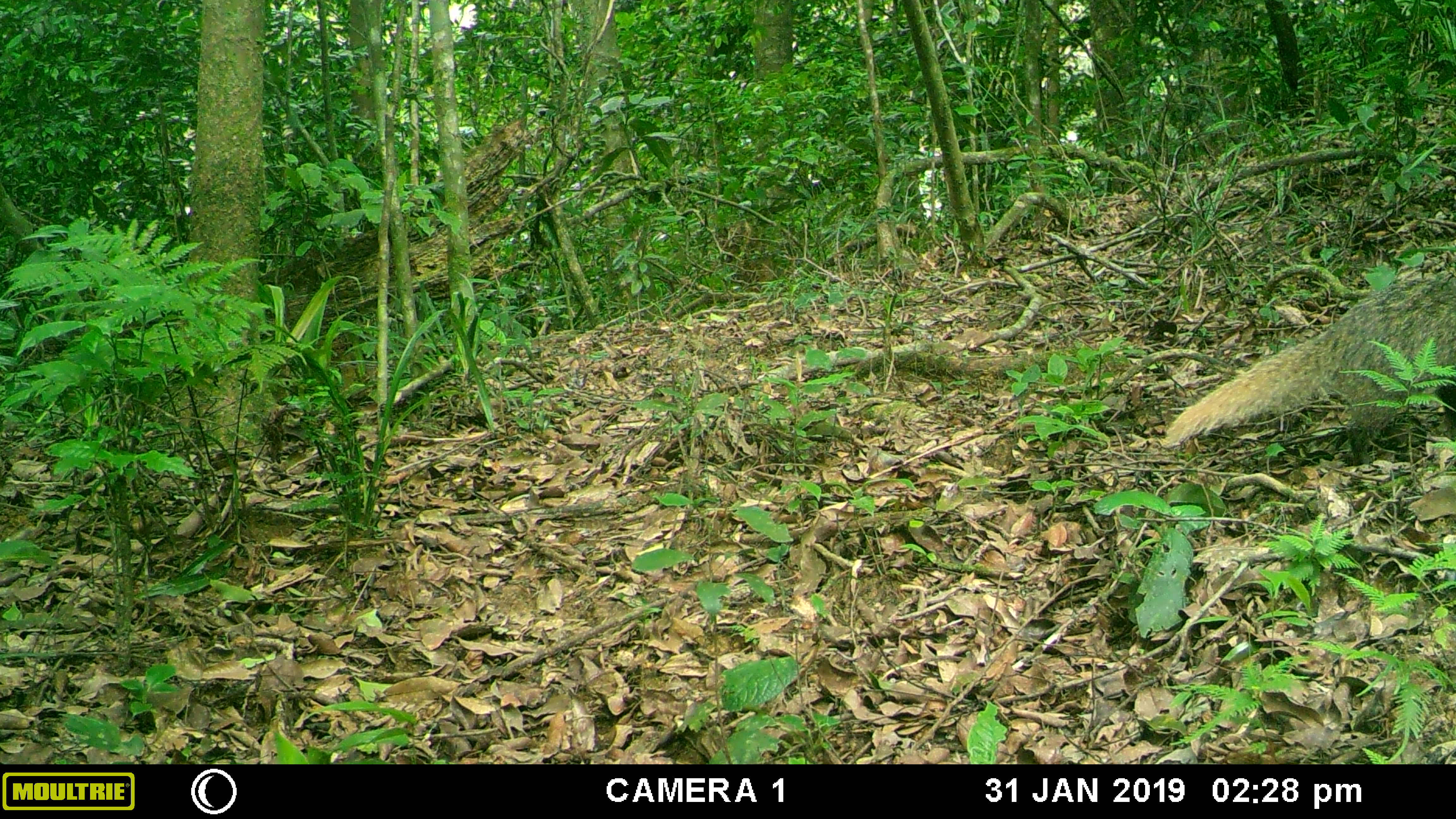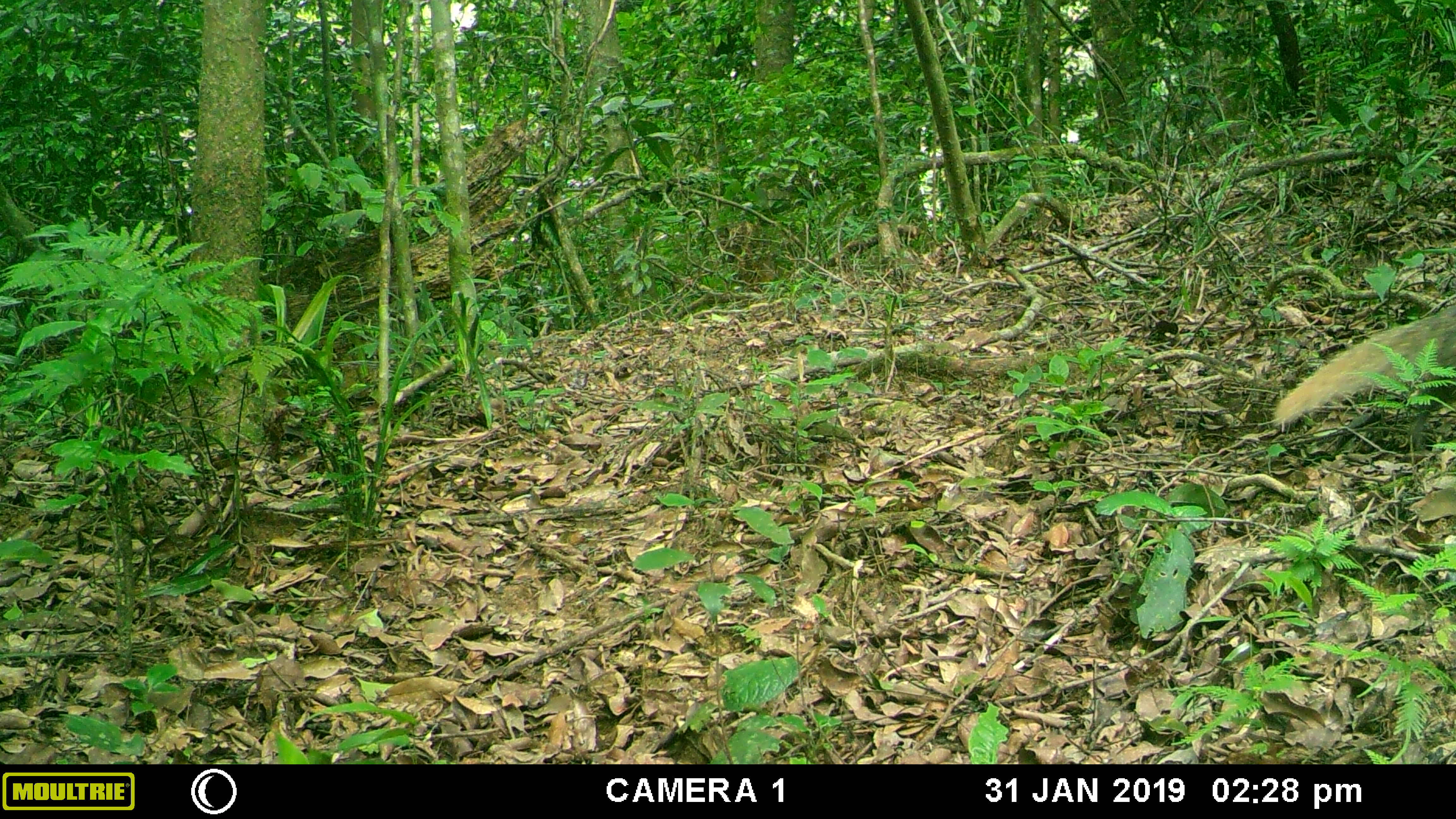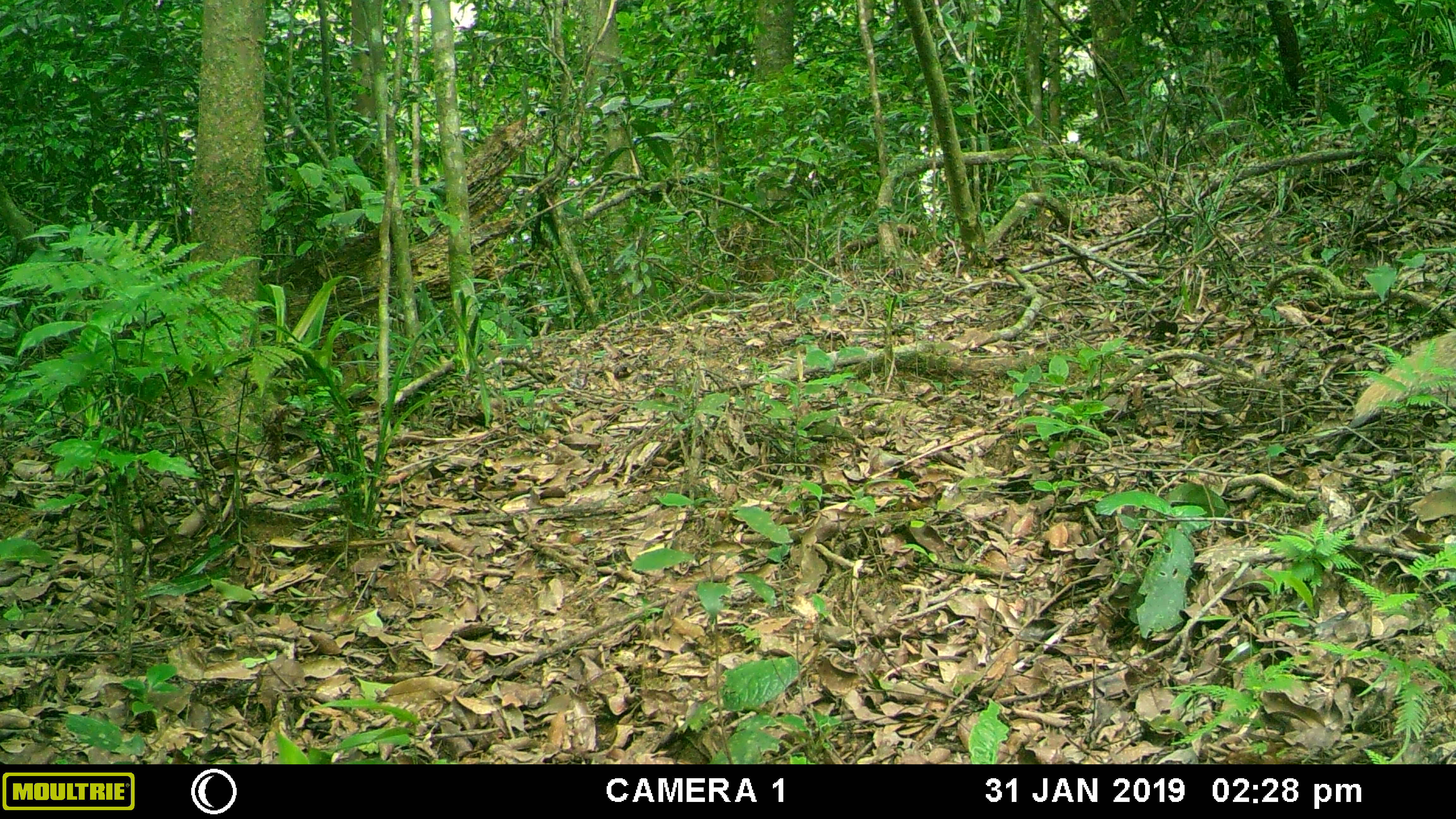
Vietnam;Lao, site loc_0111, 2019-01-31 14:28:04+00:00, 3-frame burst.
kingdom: Animalia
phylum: Chordata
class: Mammalia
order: Carnivora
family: Herpestidae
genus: Urva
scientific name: Urva urva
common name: crab-eating mongoose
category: crab eating mongoose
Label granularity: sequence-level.